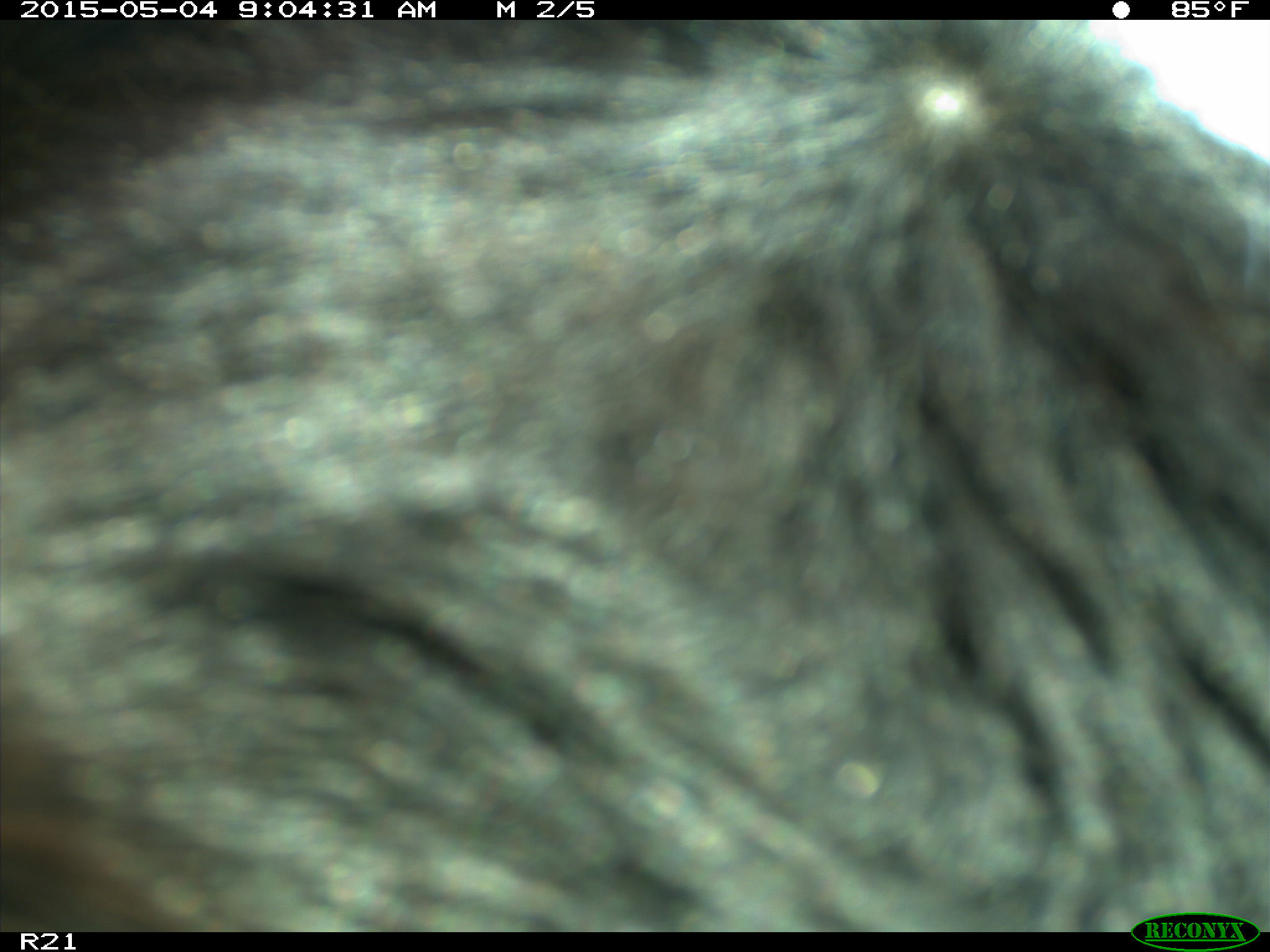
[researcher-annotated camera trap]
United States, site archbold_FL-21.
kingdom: Animalia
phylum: Chordata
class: Mammalia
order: Artiodactyla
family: Bovidae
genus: Bos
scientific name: Bos taurus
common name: domestic cow